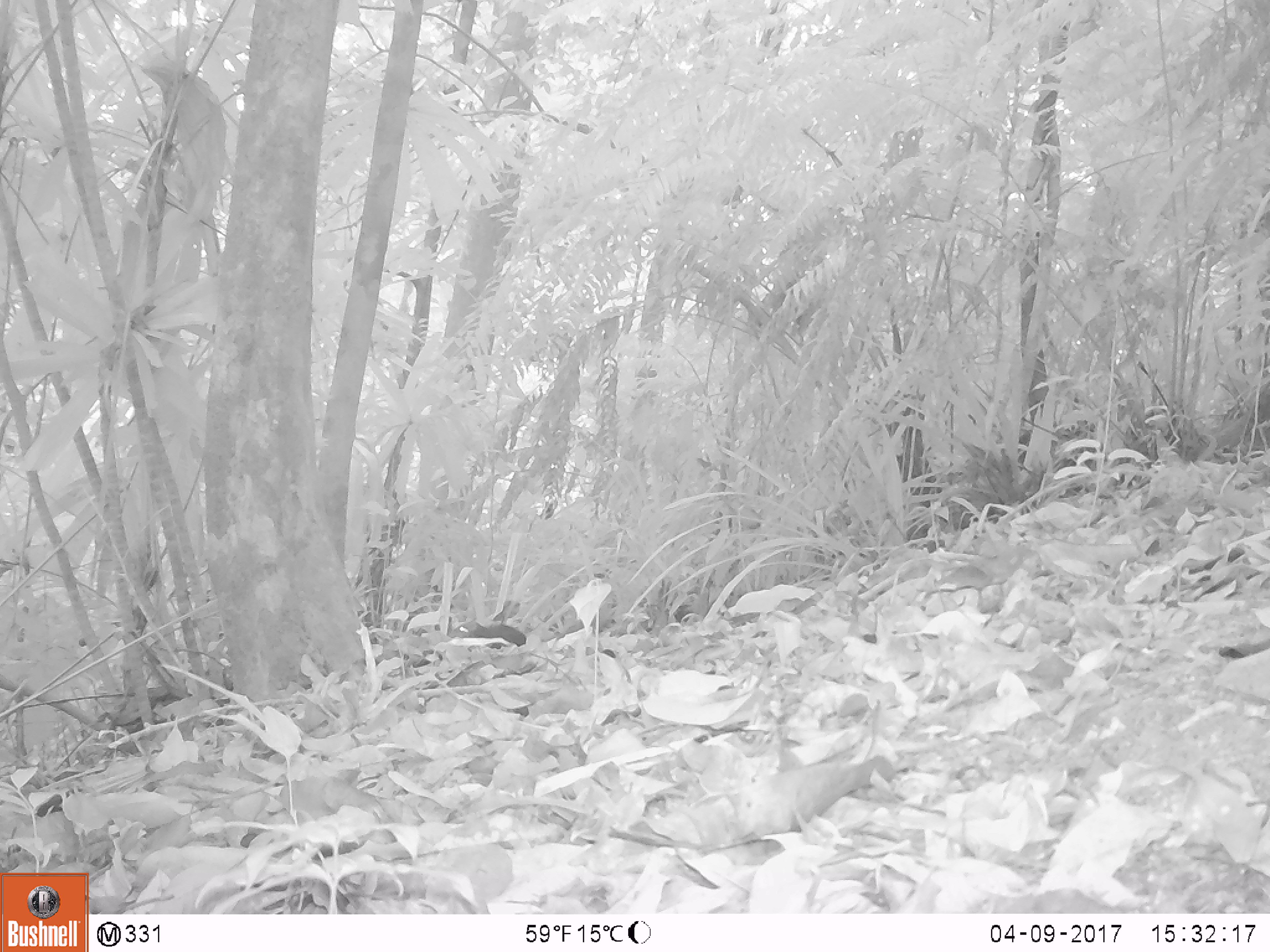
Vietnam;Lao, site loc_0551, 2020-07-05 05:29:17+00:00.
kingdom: Animalia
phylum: Chordata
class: Mammalia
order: Rodentia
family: Muridae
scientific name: Muridae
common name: old-world mice and rats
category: unidentified murid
Unidentified murid (old-world mice and rats) (Muridae). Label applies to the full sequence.